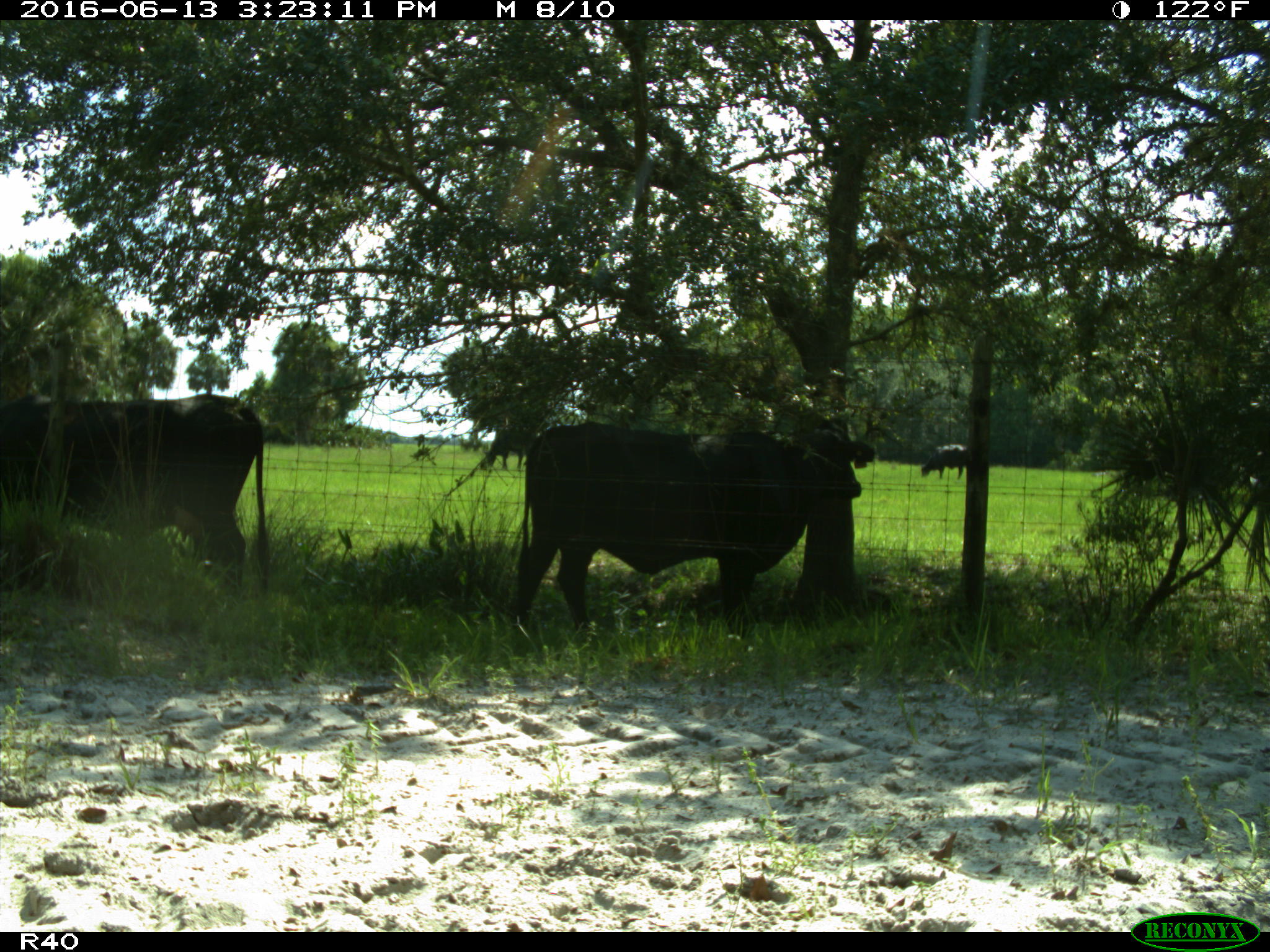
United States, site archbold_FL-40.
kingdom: Animalia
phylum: Chordata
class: Mammalia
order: Artiodactyla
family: Bovidae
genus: Bos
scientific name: Bos taurus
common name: domestic cow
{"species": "Bos taurus (domestic cow)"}